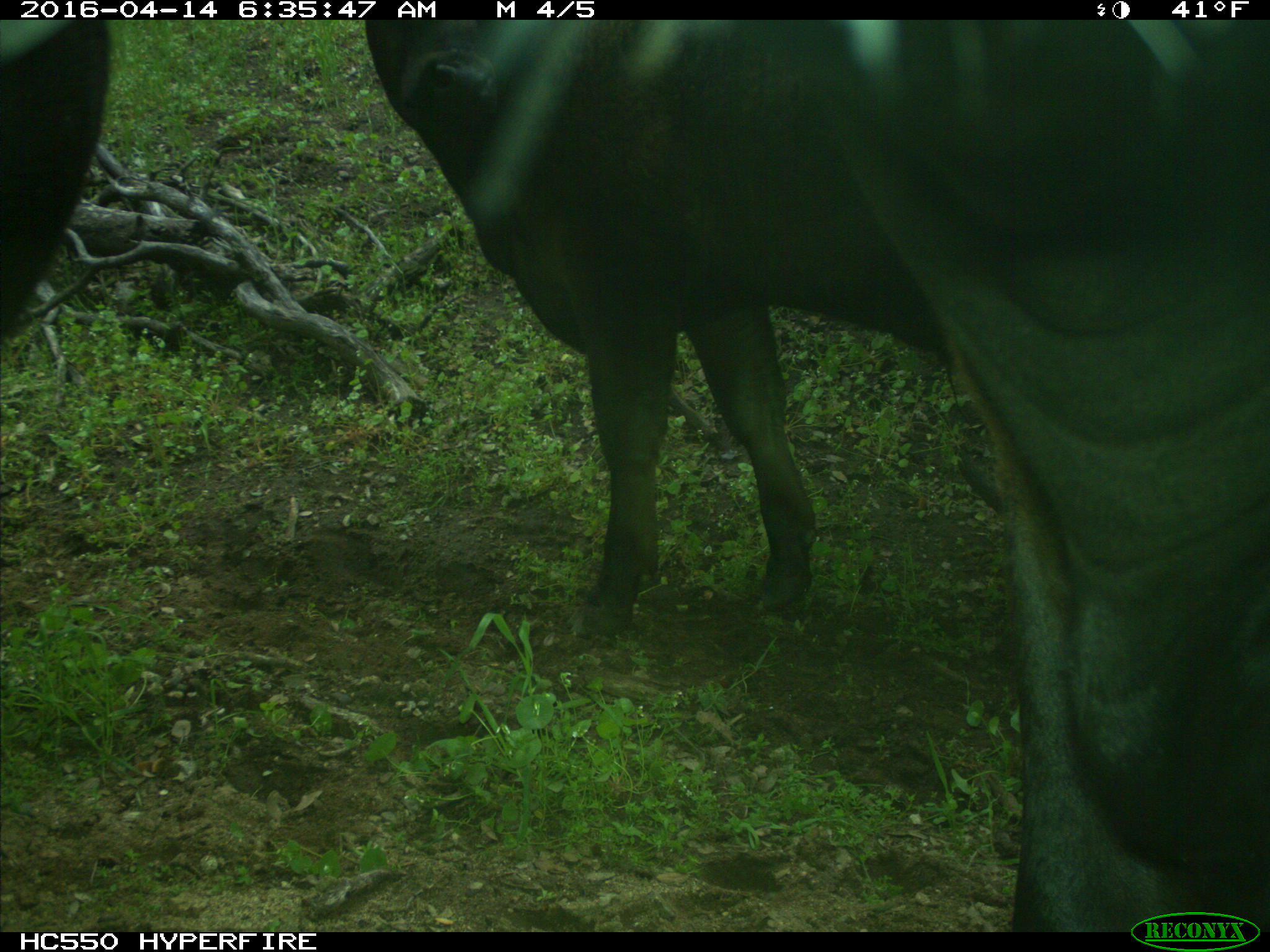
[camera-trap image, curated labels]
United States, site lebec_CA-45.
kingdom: Animalia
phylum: Chordata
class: Mammalia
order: Artiodactyla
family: Bovidae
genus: Bos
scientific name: Bos taurus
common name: domestic cow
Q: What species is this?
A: Bos taurus (domestic cow).